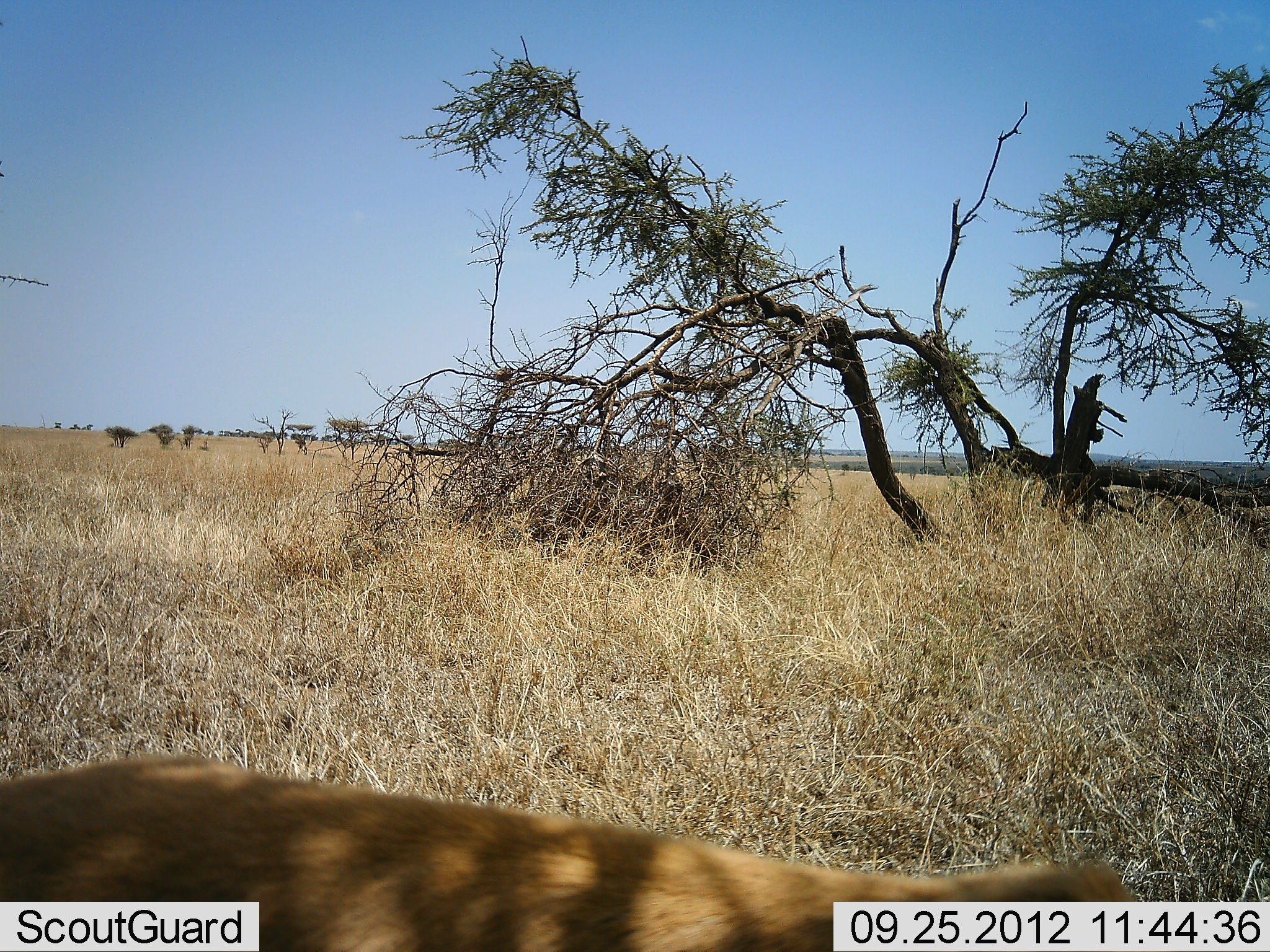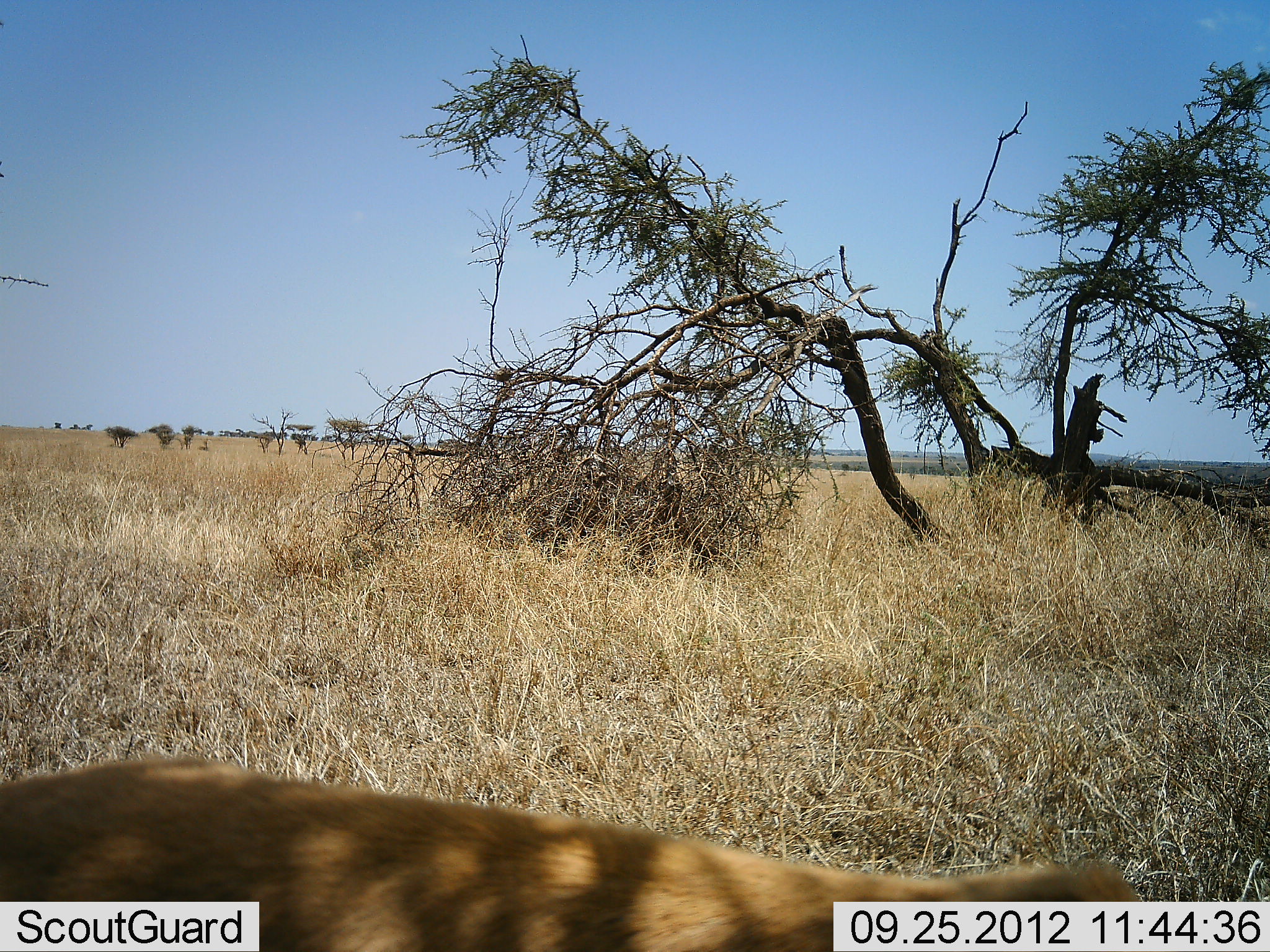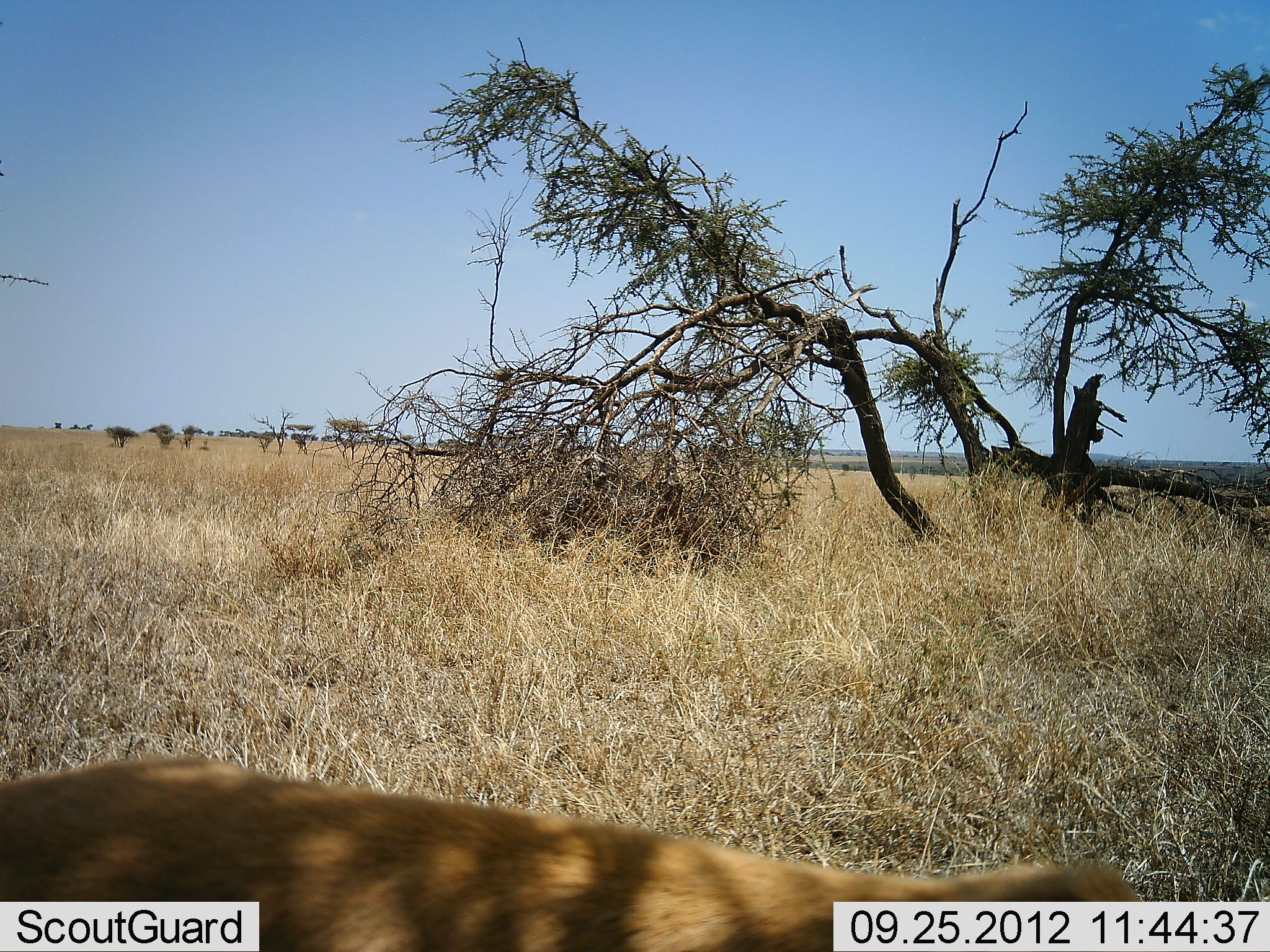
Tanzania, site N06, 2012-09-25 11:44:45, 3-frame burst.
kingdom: Animalia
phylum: Chordata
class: Mammalia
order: Artiodactyla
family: Bovidae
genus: Eudorcas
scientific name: Eudorcas thomsonii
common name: thomson's gazelle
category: gazellethomsons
Gazellethomsons (thomson's gazelle) (Eudorcas thomsonii), count 1. Behavior (volunteer vote fractions): standing 100%, resting 0%, moving 0%, interacting 0%. Young present (vote fraction): 0%. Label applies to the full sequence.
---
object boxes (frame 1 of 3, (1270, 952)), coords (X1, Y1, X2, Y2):
animal: (1, 755, 1142, 952)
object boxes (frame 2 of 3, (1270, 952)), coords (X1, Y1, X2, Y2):
animal: (1, 755, 1142, 952)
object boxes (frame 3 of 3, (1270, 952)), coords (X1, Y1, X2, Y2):
animal: (1, 755, 1142, 952)